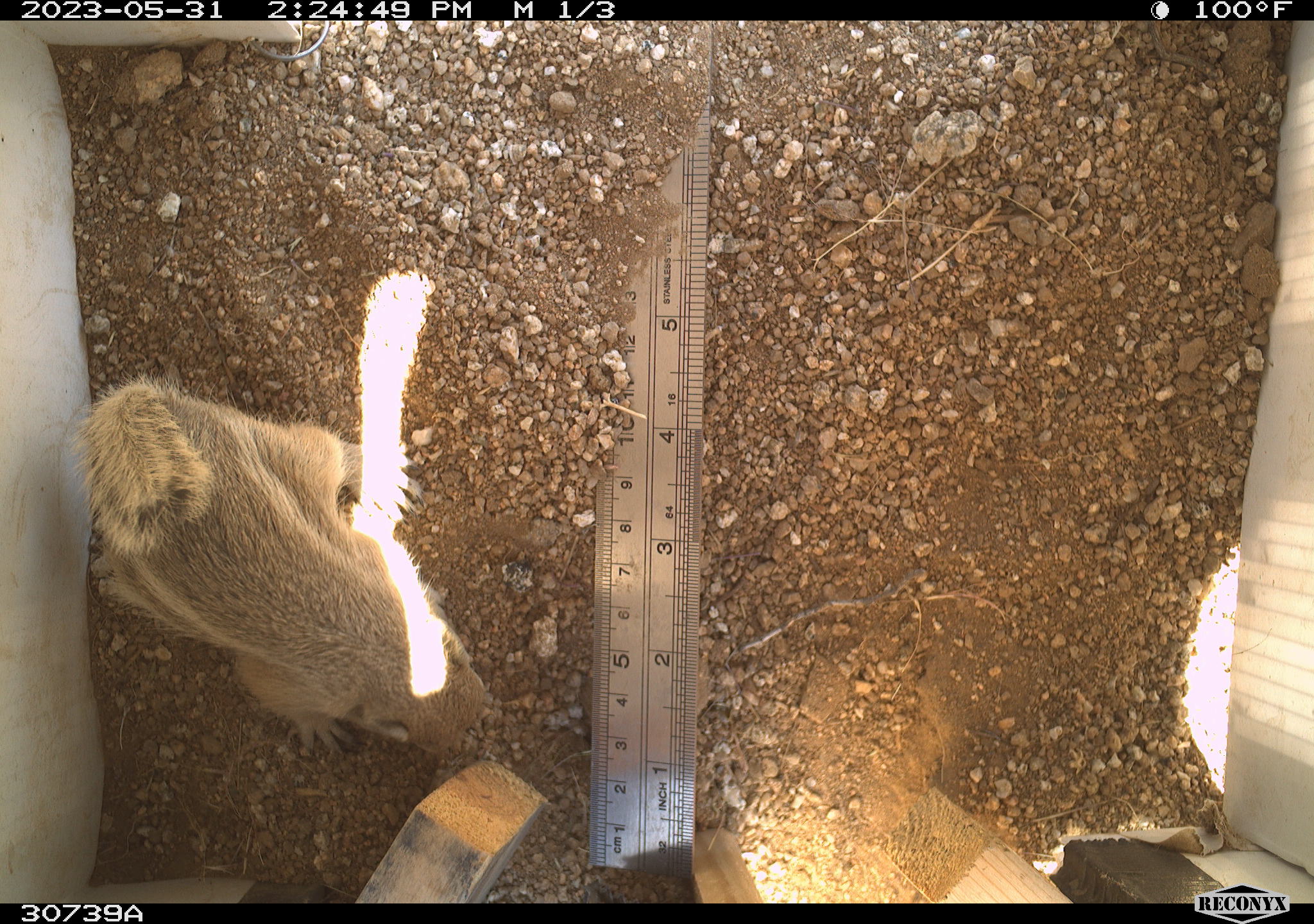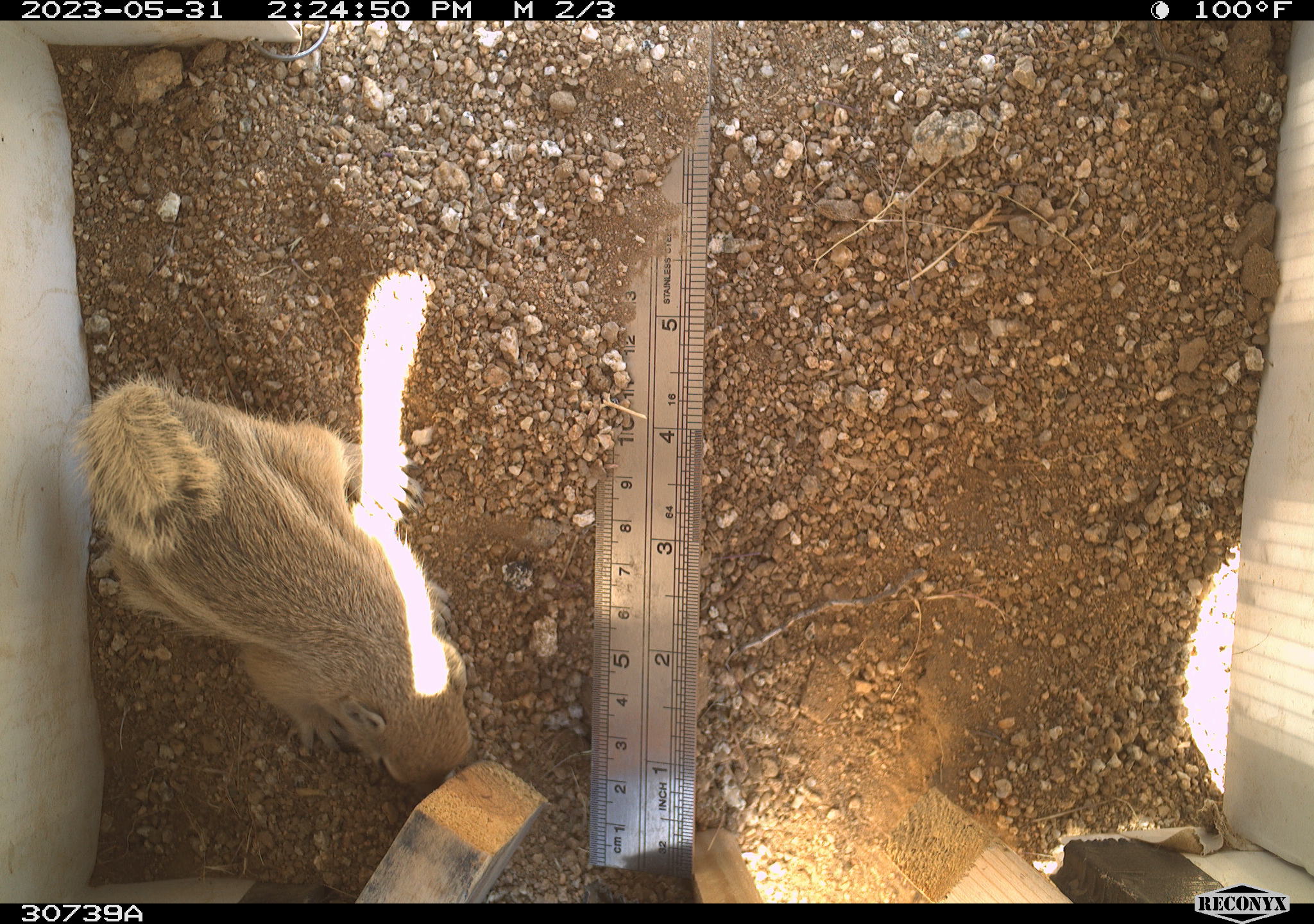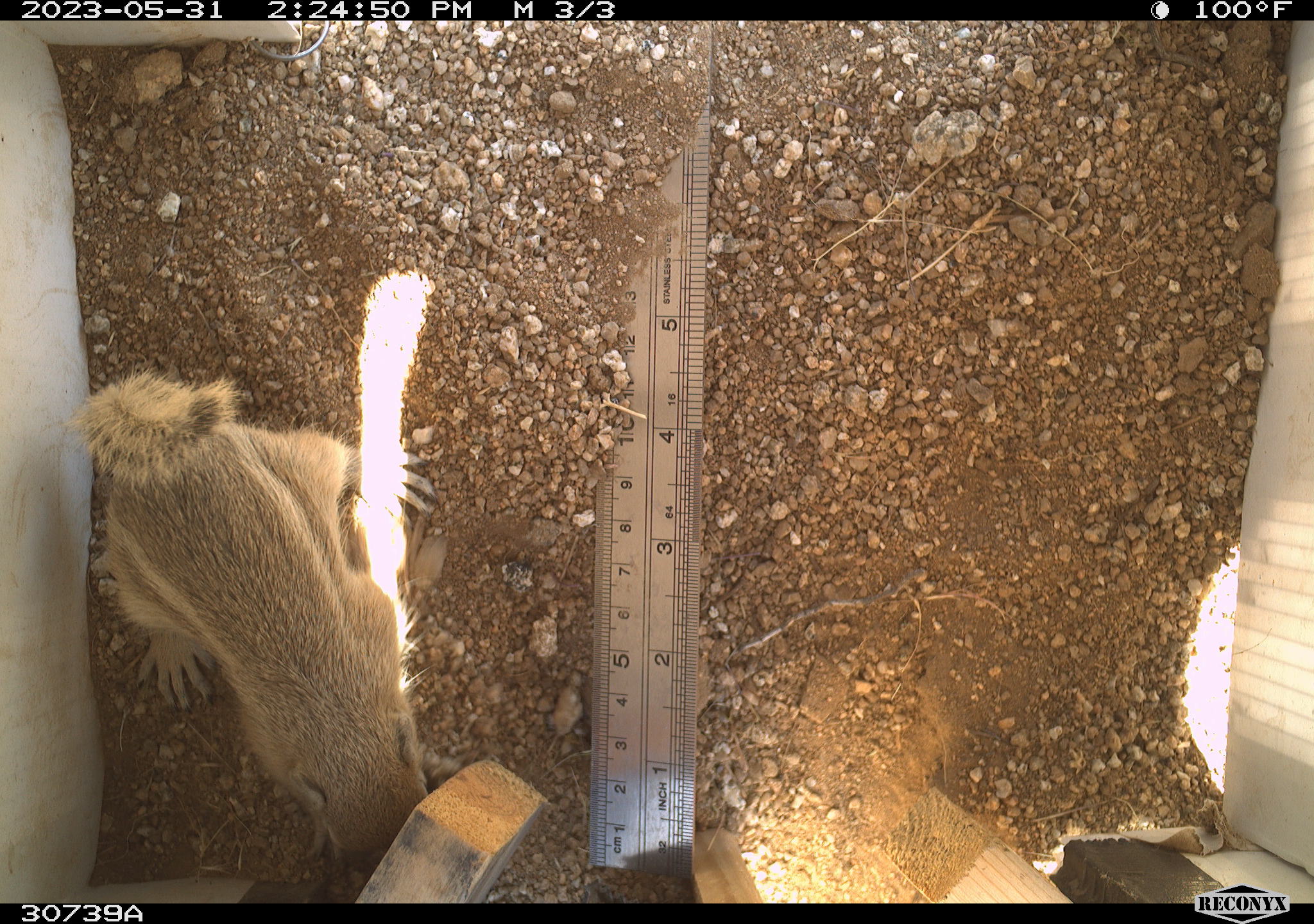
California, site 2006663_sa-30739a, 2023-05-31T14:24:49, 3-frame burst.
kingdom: Animalia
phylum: Chordata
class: Mammalia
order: Rodentia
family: Sciuridae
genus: Ammospermophilus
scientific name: Ammospermophilus leucurus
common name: white-tailed antelope squirrel